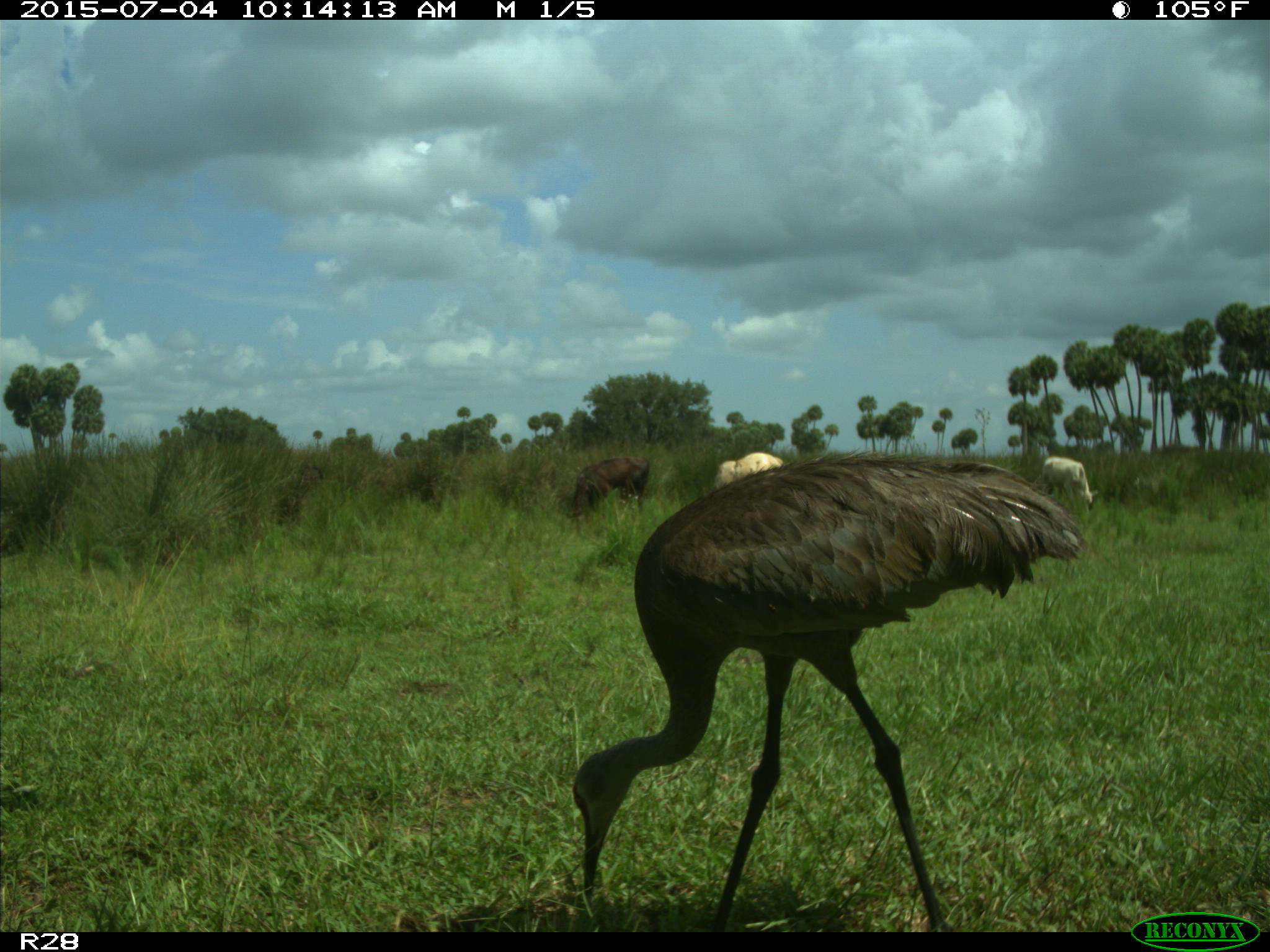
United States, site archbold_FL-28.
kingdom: Animalia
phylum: Chordata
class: Mammalia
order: Artiodactyla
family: Bovidae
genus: Bos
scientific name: Bos taurus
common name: domestic cow